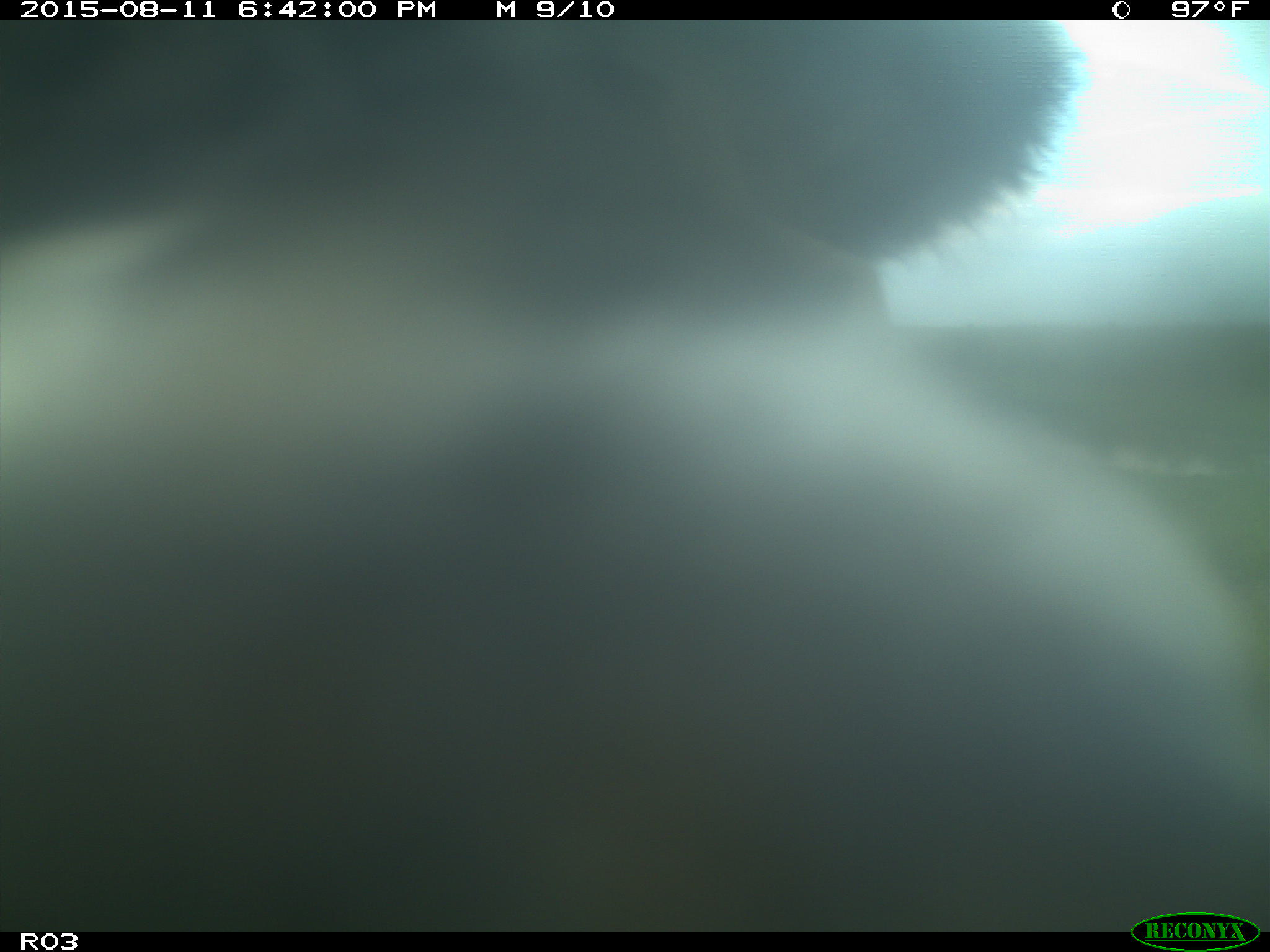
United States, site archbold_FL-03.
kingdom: Animalia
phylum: Chordata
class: Mammalia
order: Artiodactyla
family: Bovidae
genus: Bos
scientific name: Bos taurus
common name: domestic cow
Bos taurus (domestic cow).